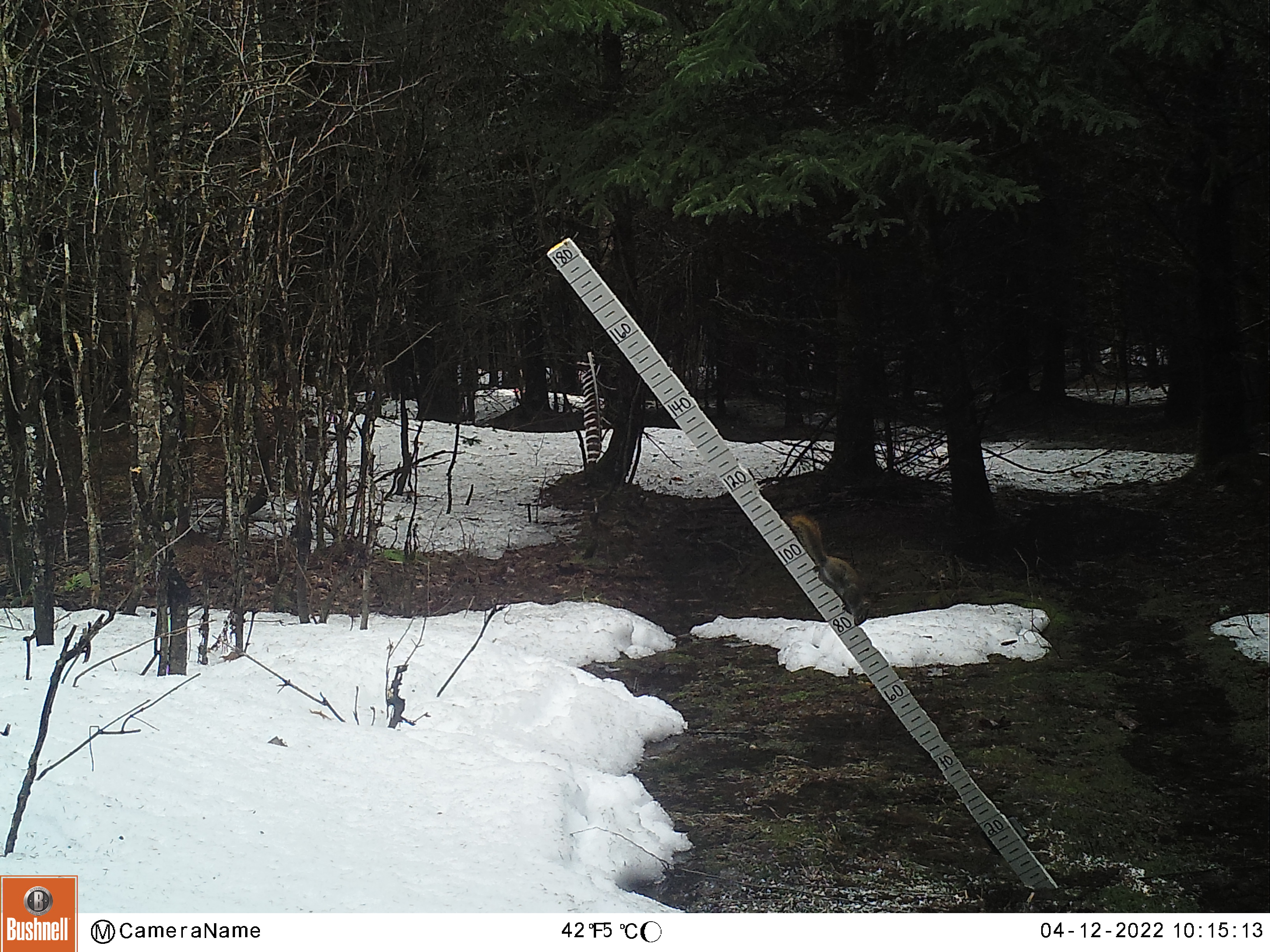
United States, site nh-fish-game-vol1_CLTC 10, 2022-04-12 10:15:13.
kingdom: Animalia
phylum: Chordata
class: Mammalia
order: Rodentia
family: Sciuridae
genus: Tamiasciurus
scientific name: Tamiasciurus hudsonicus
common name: red squirrel